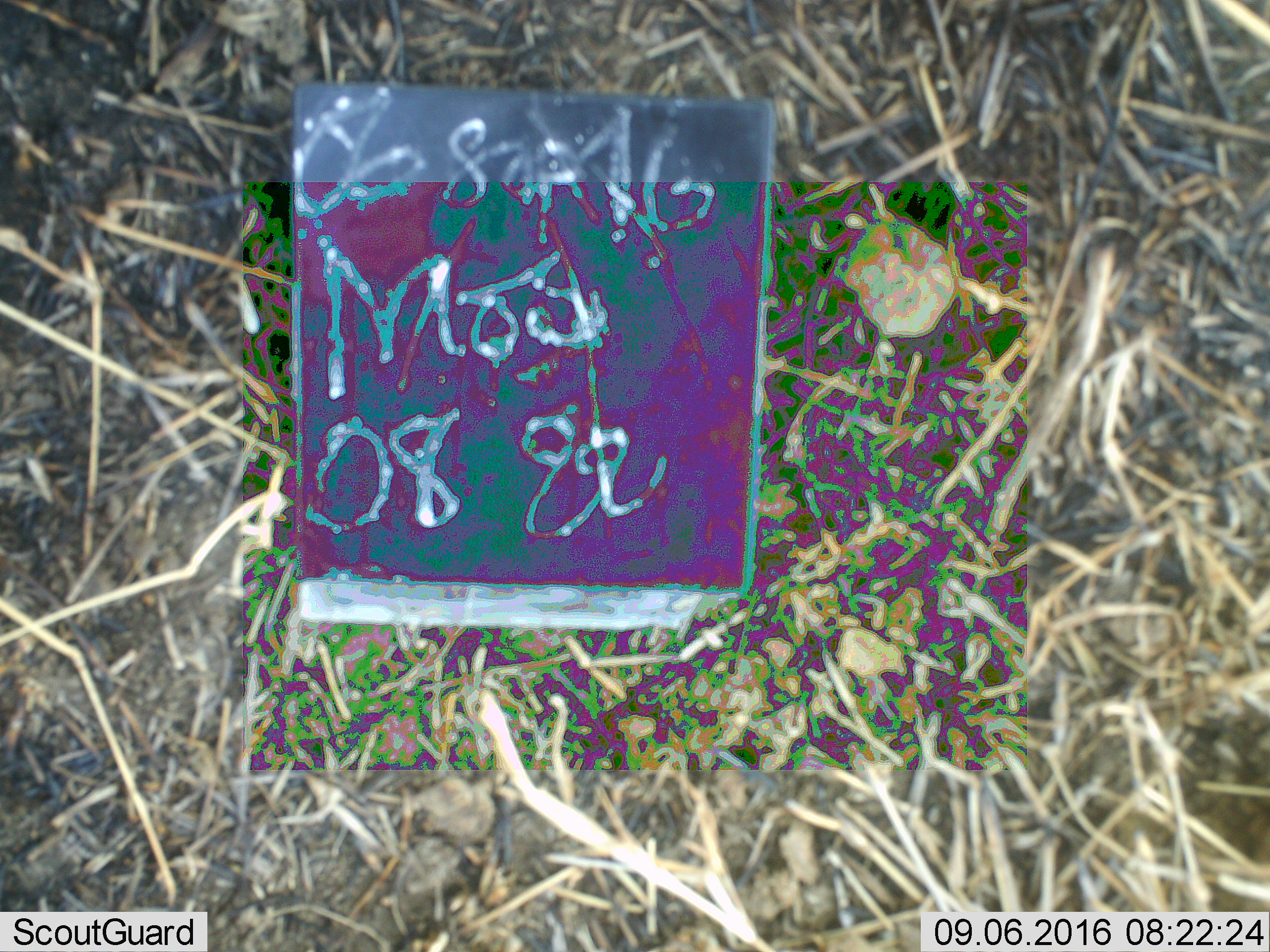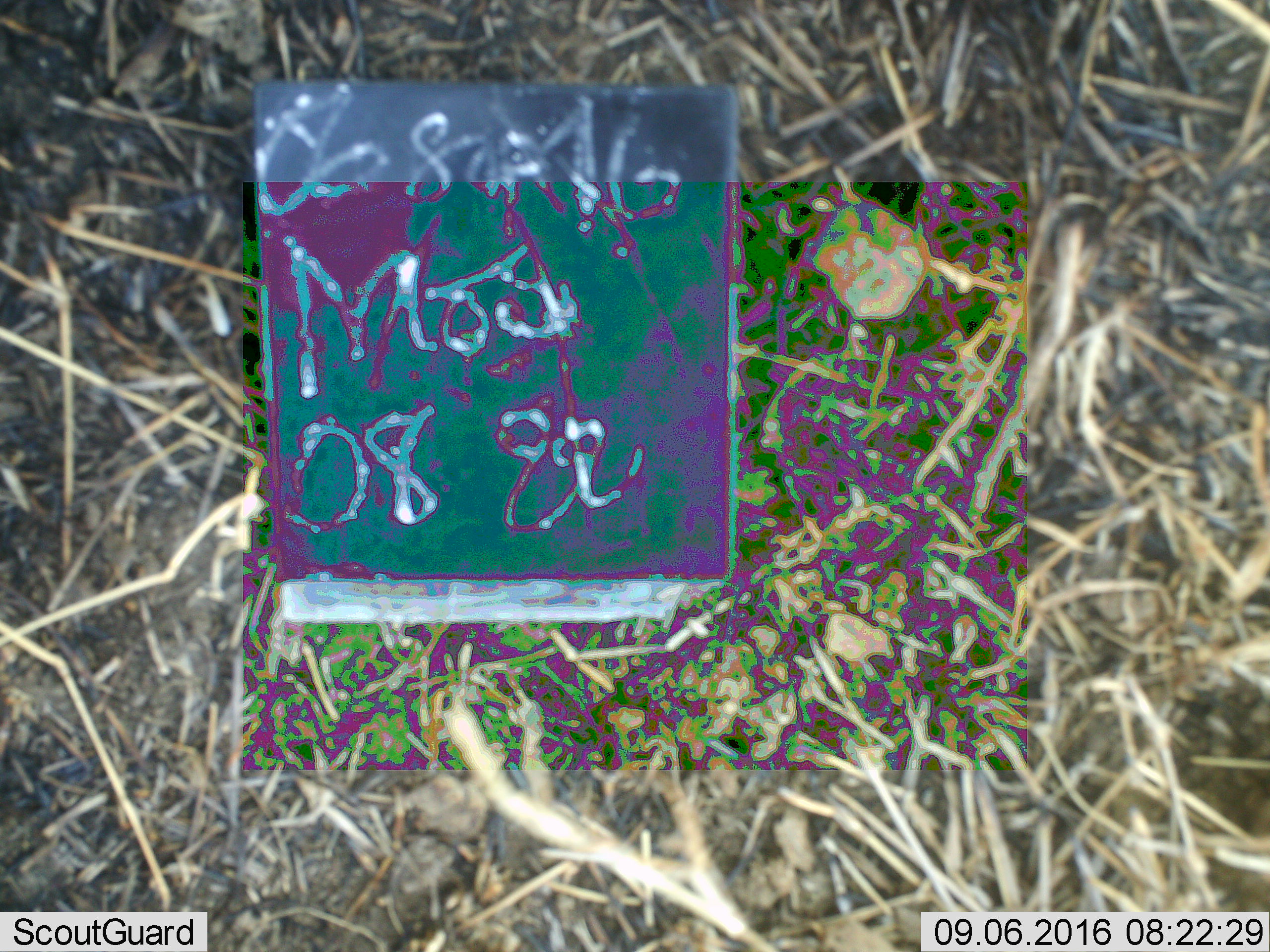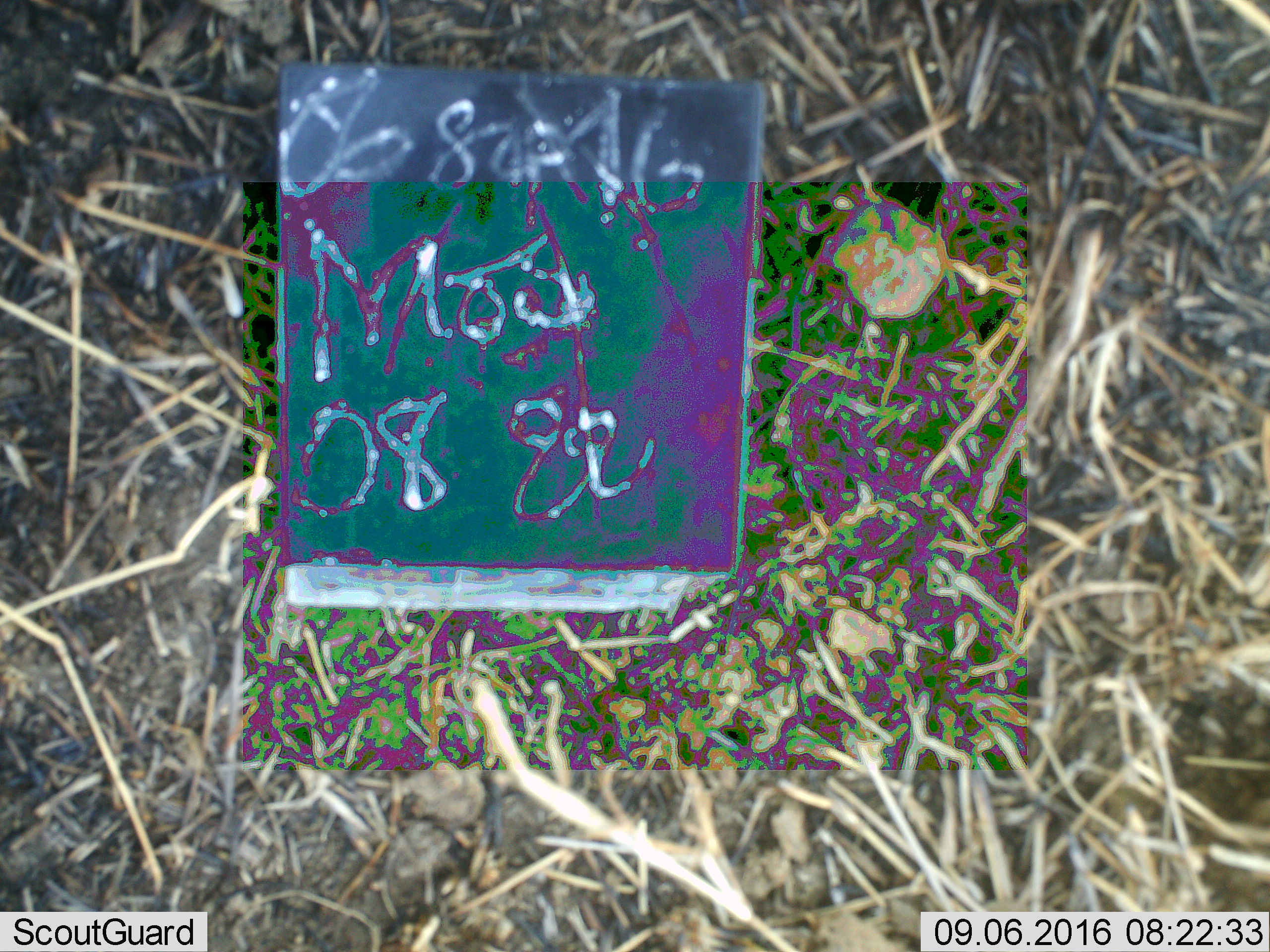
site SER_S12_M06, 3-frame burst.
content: unidentified animal